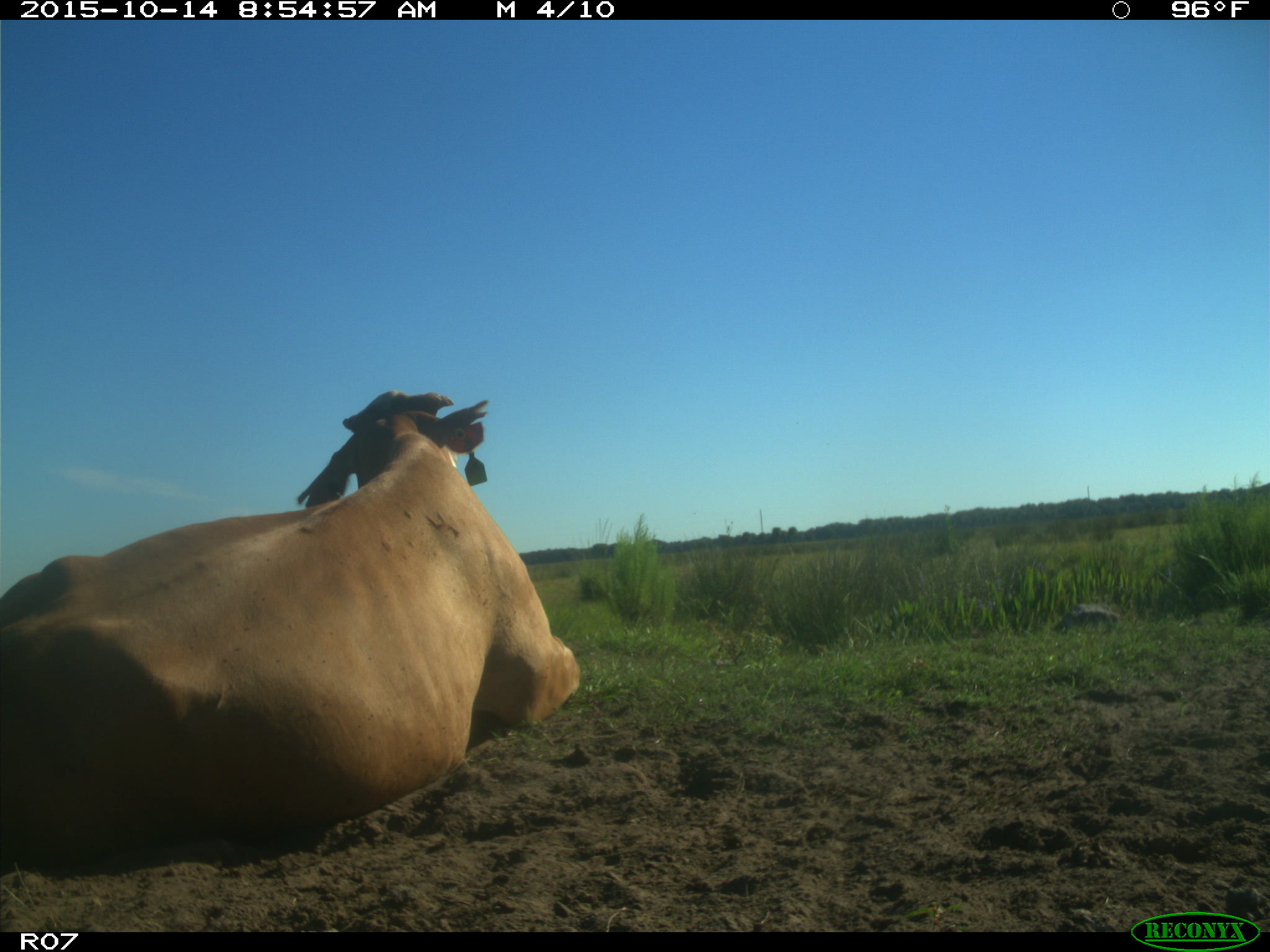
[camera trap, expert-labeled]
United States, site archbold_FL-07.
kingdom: Animalia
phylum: Chordata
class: Mammalia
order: Artiodactyla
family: Bovidae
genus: Bos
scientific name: Bos taurus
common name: domestic cow